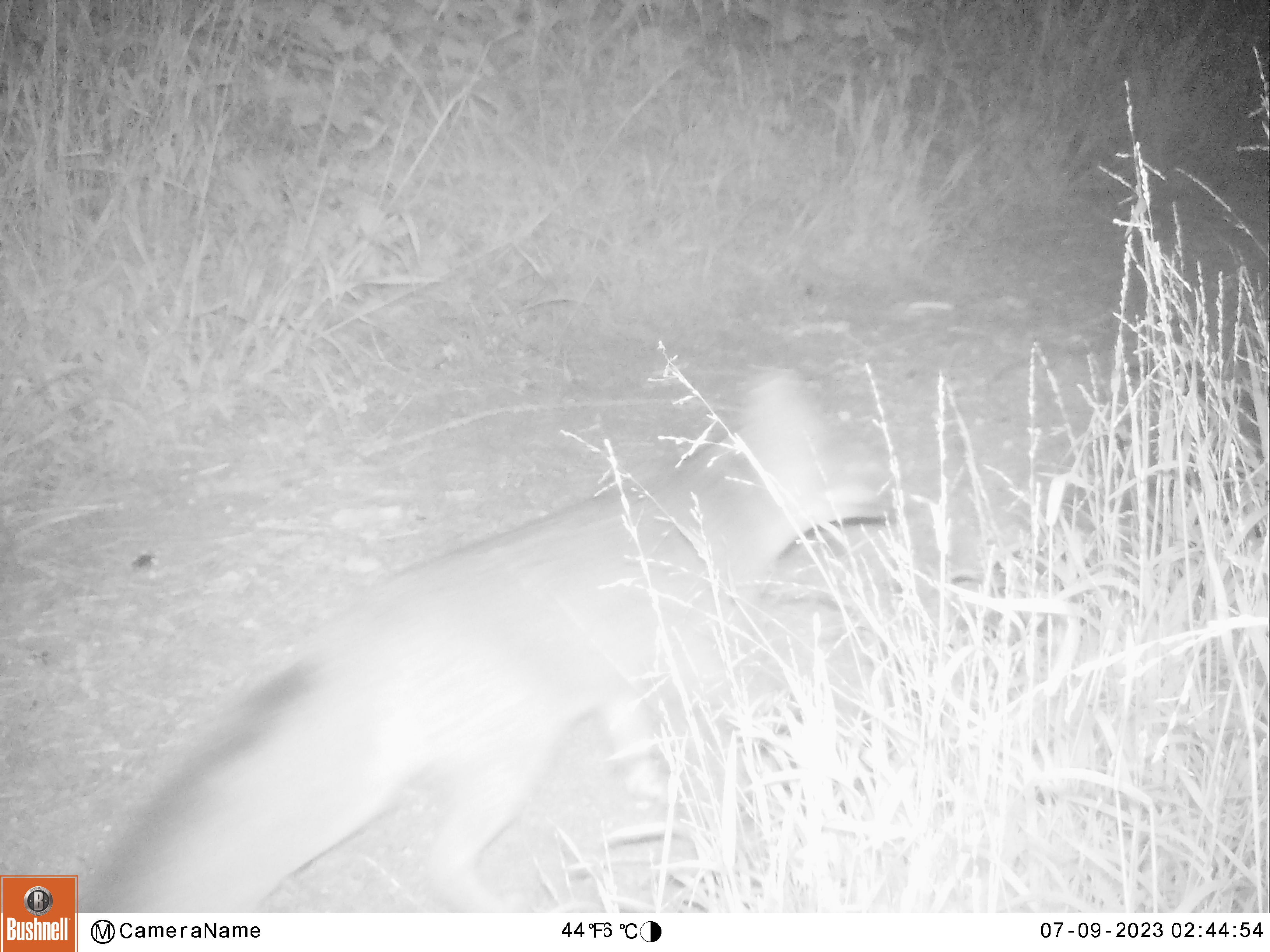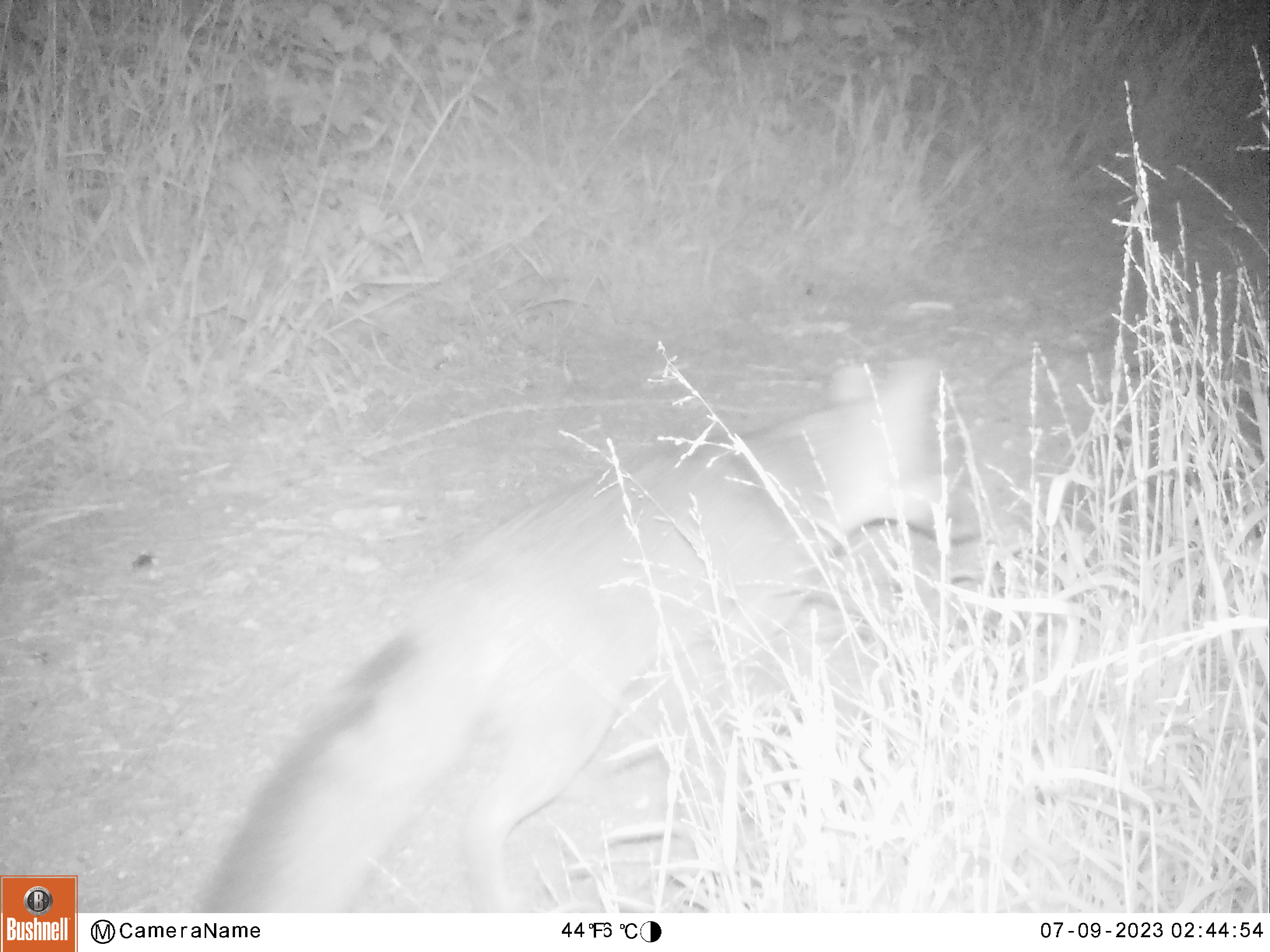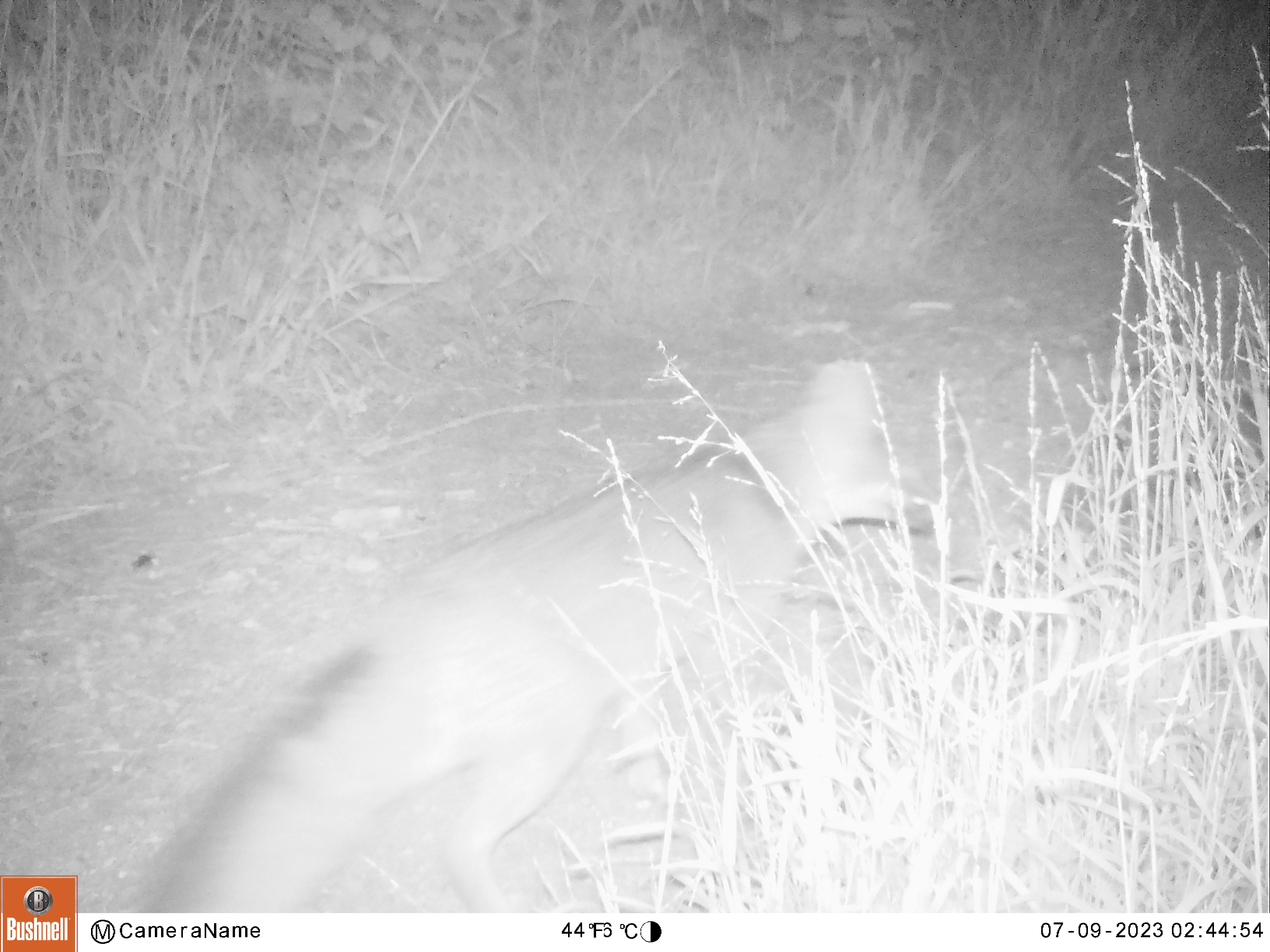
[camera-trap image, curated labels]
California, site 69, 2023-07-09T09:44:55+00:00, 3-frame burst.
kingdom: Animalia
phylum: Chordata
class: Mammalia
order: Carnivora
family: Canidae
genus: Urocyon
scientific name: Urocyon cinereoargenteus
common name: gray fox